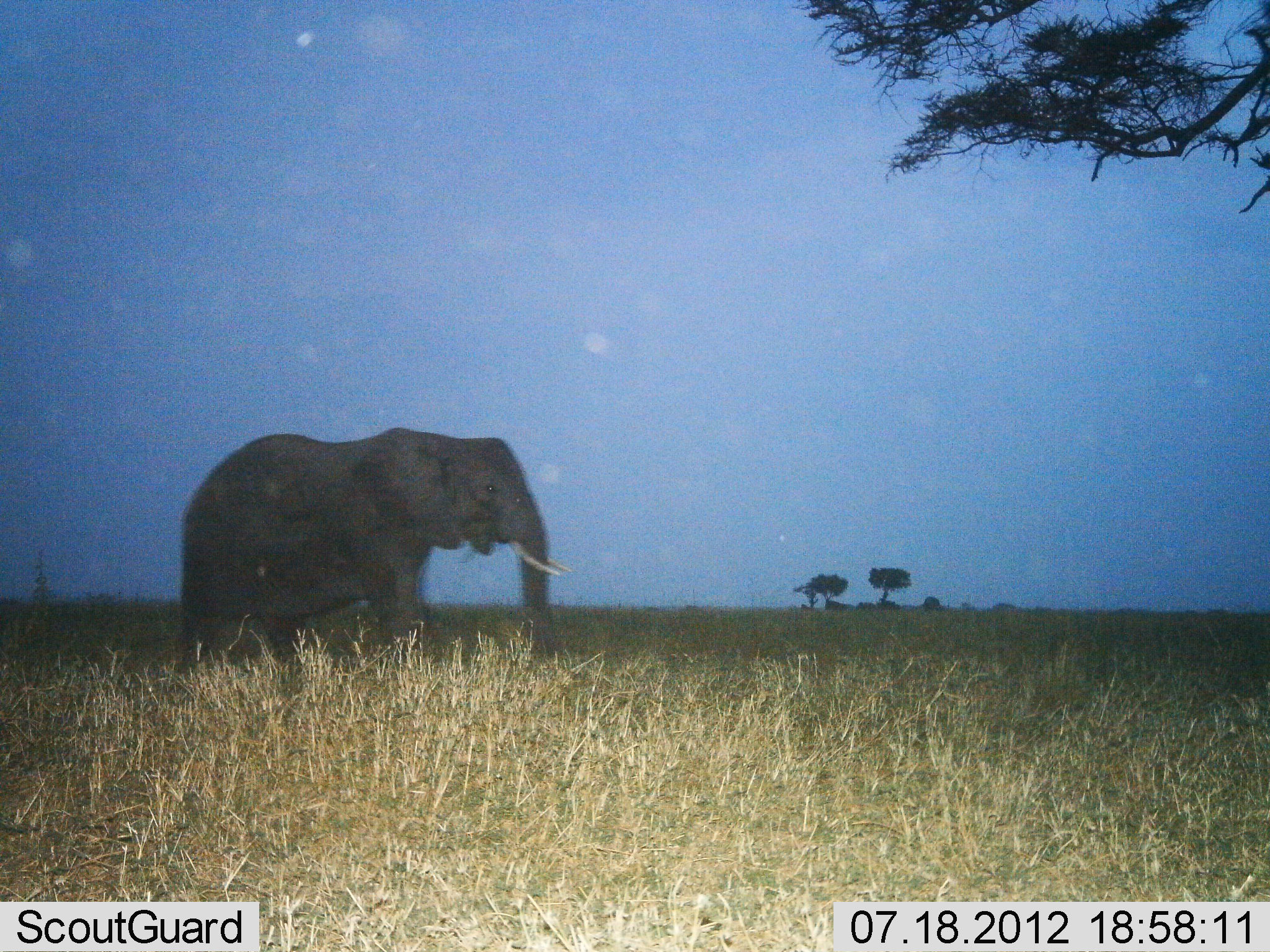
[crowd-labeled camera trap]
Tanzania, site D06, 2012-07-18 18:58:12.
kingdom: Animalia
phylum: Chordata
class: Mammalia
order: Proboscidea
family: Elephantidae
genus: Loxodonta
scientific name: Loxodonta africana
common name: african bush elephant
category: elephant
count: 1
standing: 30%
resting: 0%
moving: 70%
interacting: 0%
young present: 0%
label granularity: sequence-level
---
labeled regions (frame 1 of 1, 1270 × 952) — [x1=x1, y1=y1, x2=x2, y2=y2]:
animal: [x1=178, y1=427, x2=573, y2=694]